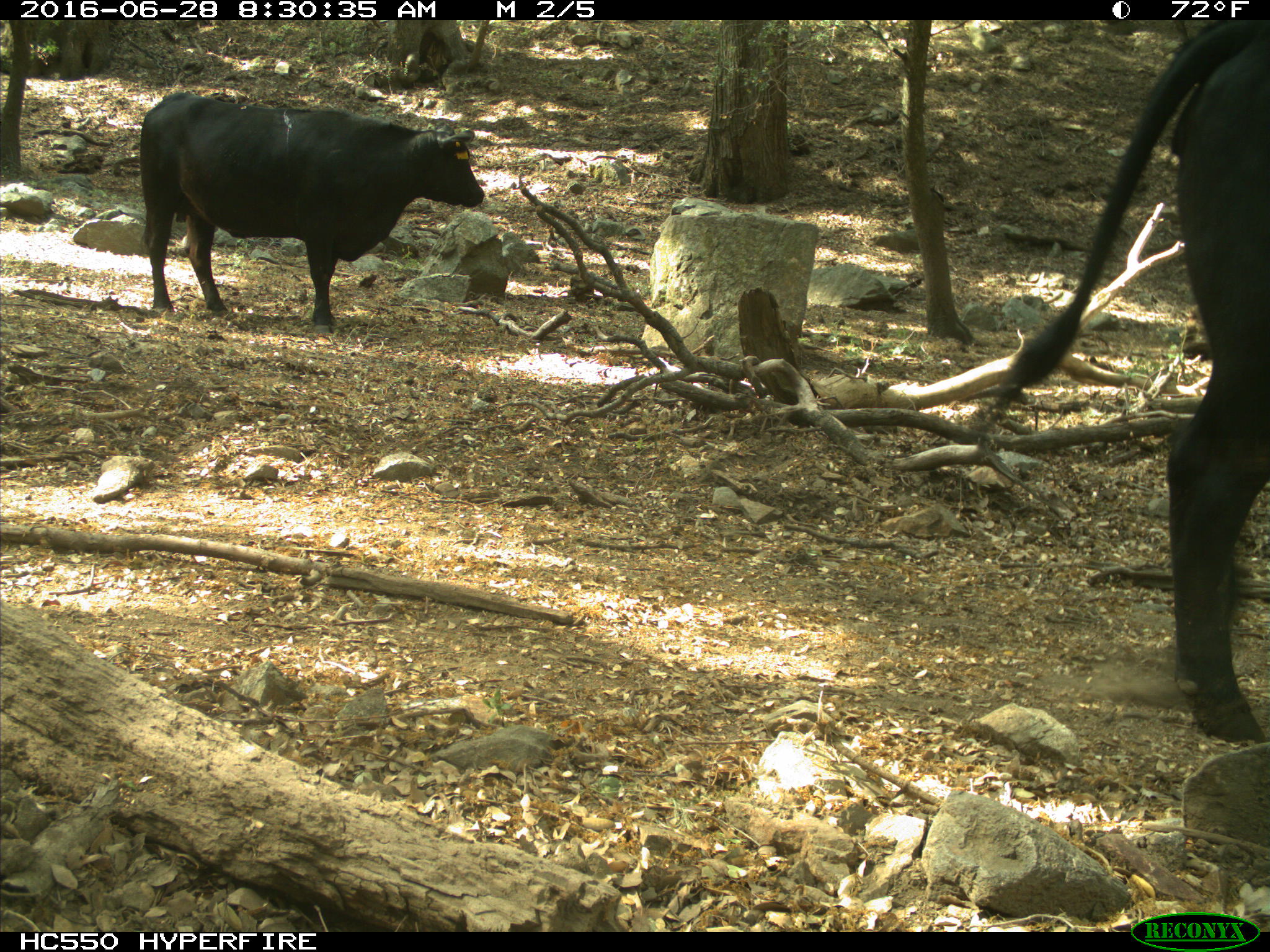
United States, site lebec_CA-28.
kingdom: Animalia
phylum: Chordata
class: Mammalia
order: Artiodactyla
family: Bovidae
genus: Bos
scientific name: Bos taurus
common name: domestic cow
Bos taurus (domestic cow).